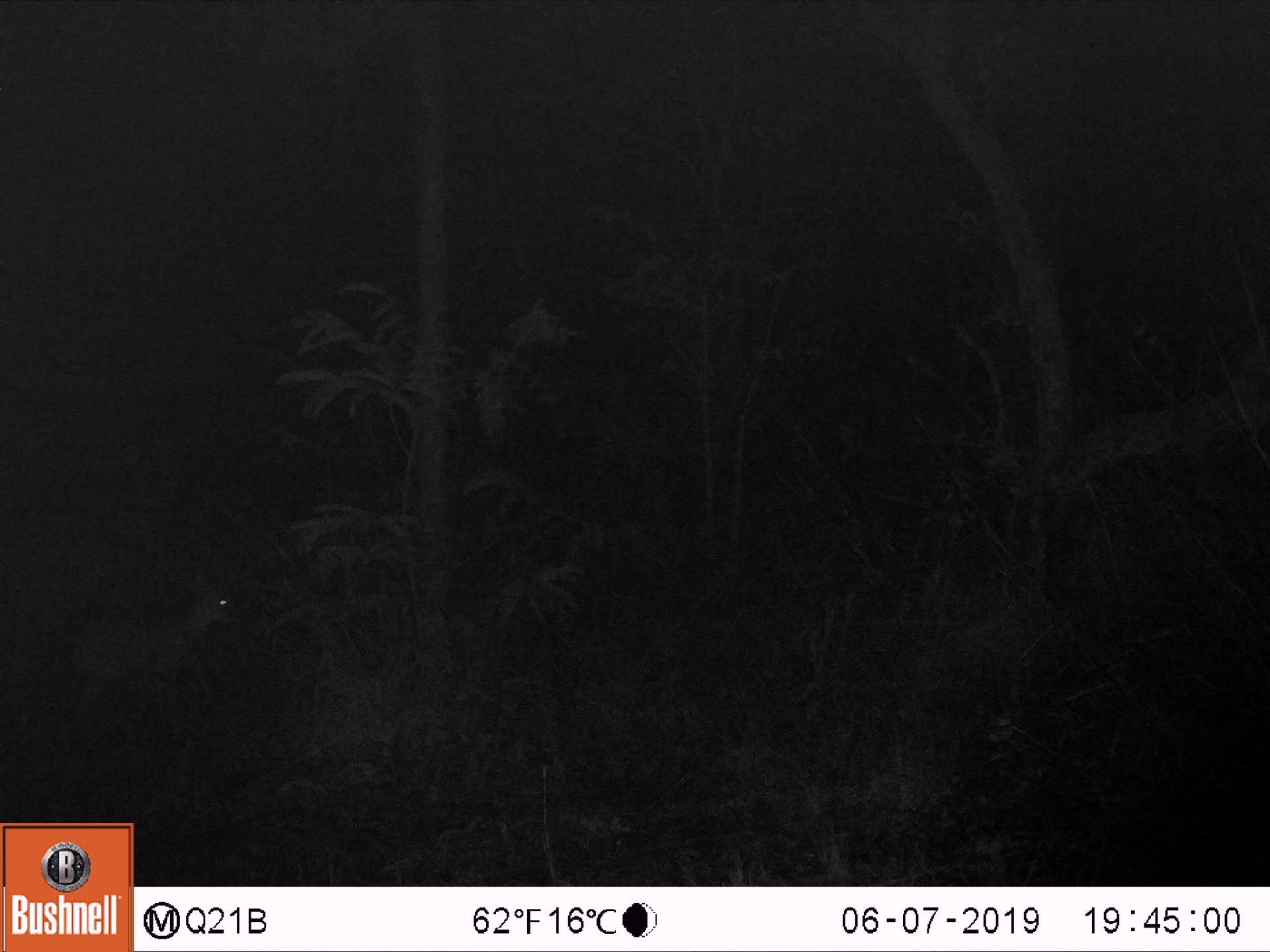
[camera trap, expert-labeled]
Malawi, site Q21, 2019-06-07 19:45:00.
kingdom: Animalia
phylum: Chordata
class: Mammalia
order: Artiodactyla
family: Bovidae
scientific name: Antilopinae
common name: small antelope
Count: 1.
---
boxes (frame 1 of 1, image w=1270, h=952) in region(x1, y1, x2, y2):
small antelope: region(50, 569, 253, 746)